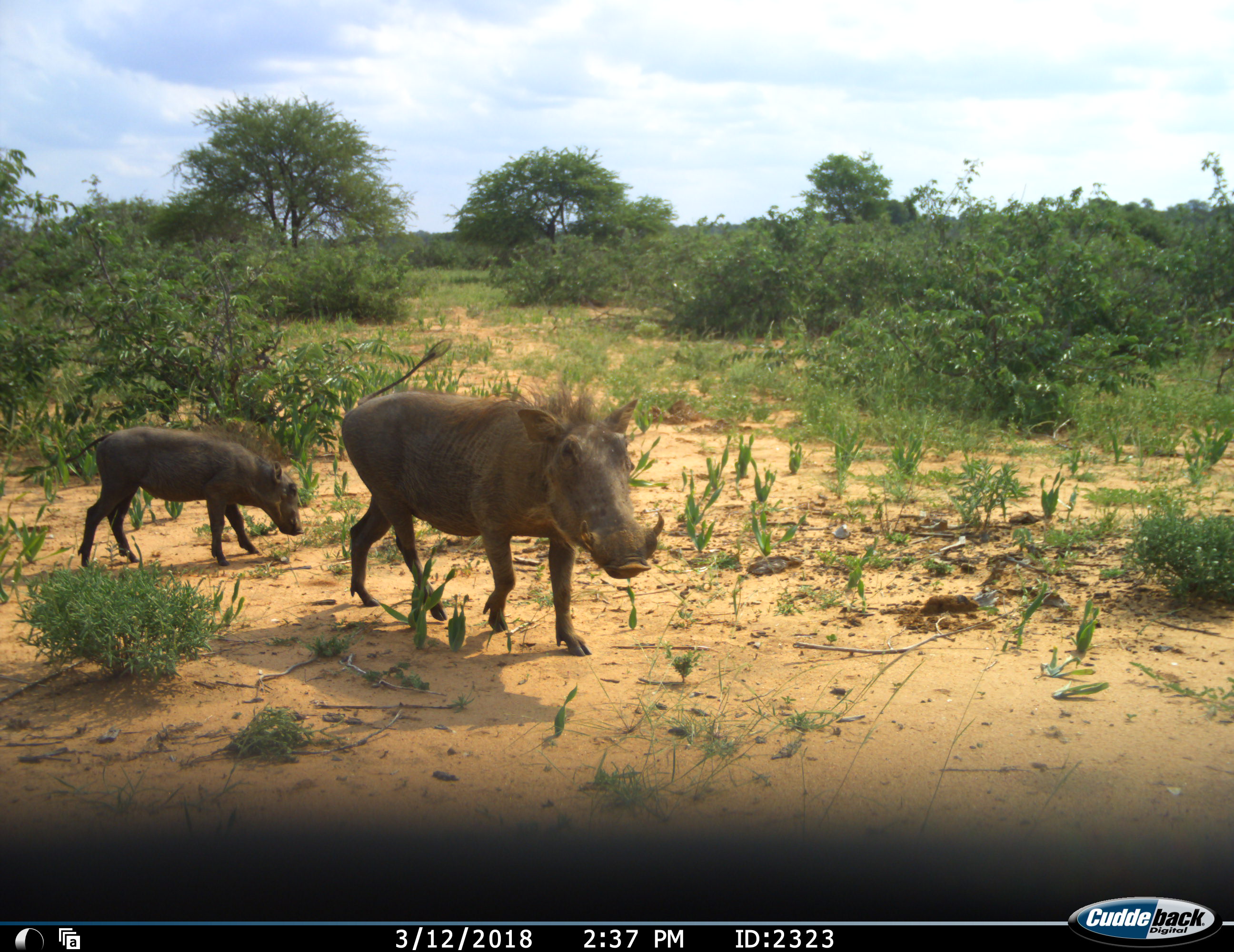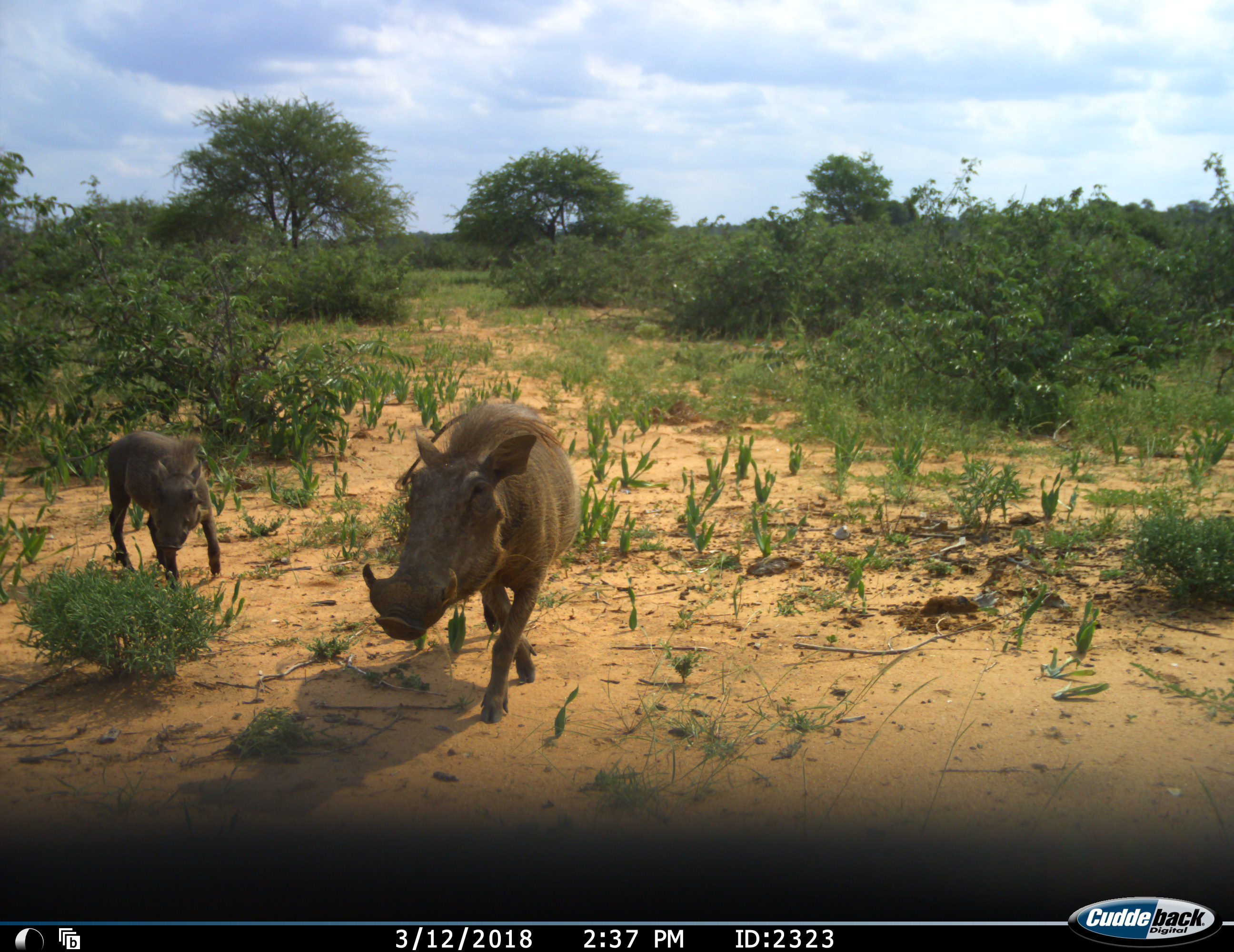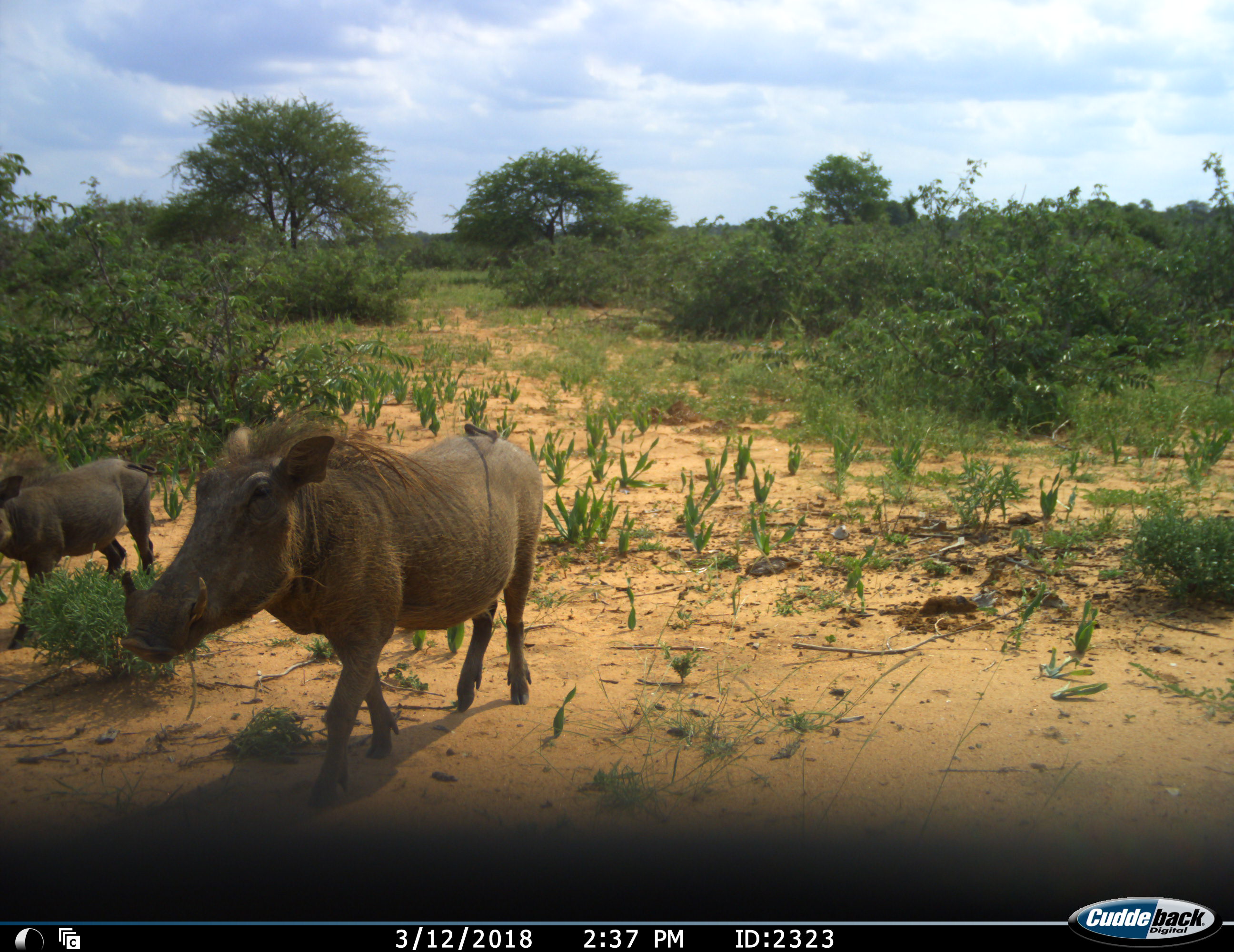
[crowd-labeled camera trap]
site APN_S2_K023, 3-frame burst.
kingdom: Animalia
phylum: Chordata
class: Mammalia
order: Artiodactyla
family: Suidae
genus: Phacochoerus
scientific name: Phacochoerus africanus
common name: warthog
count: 2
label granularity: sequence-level